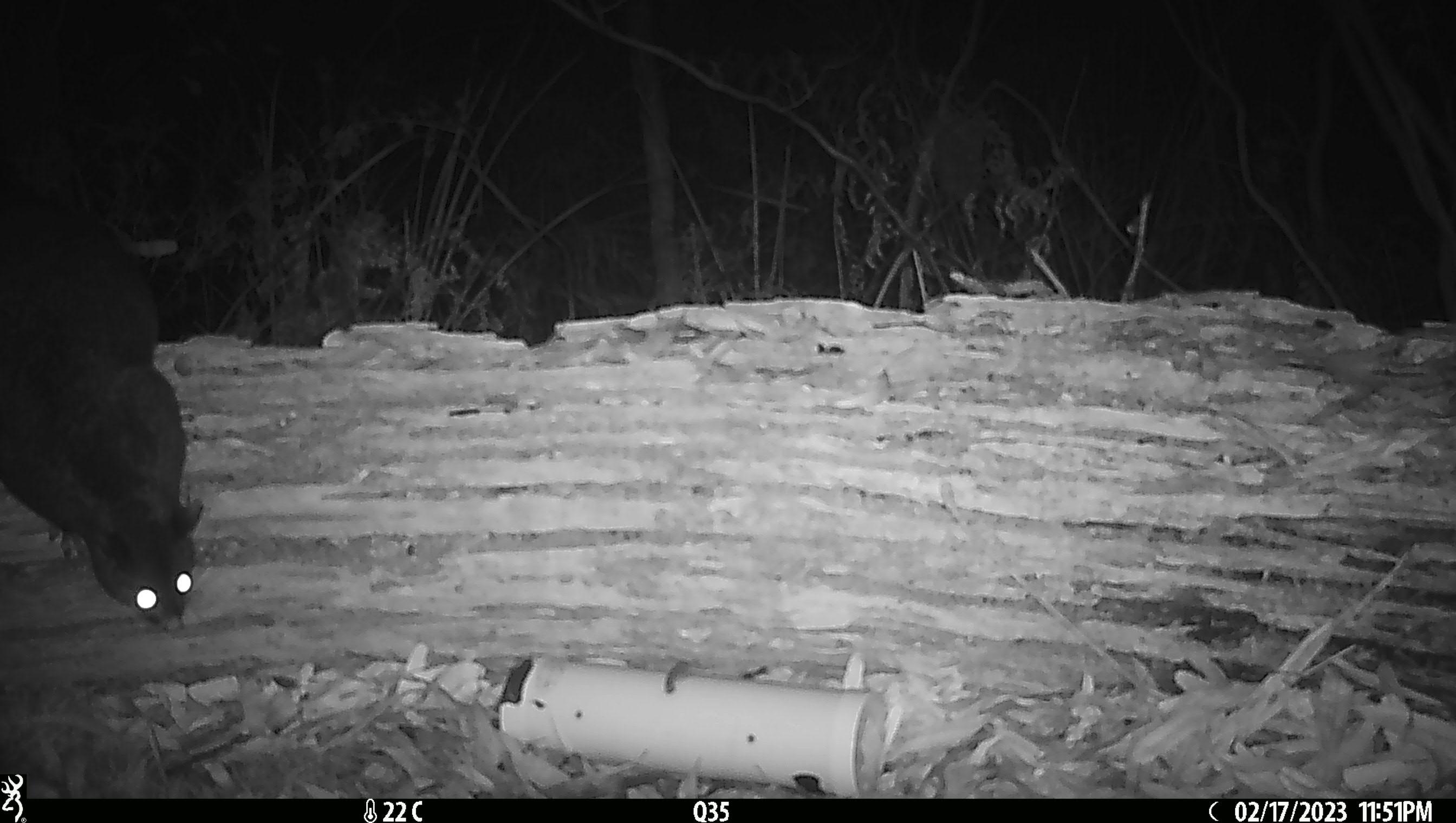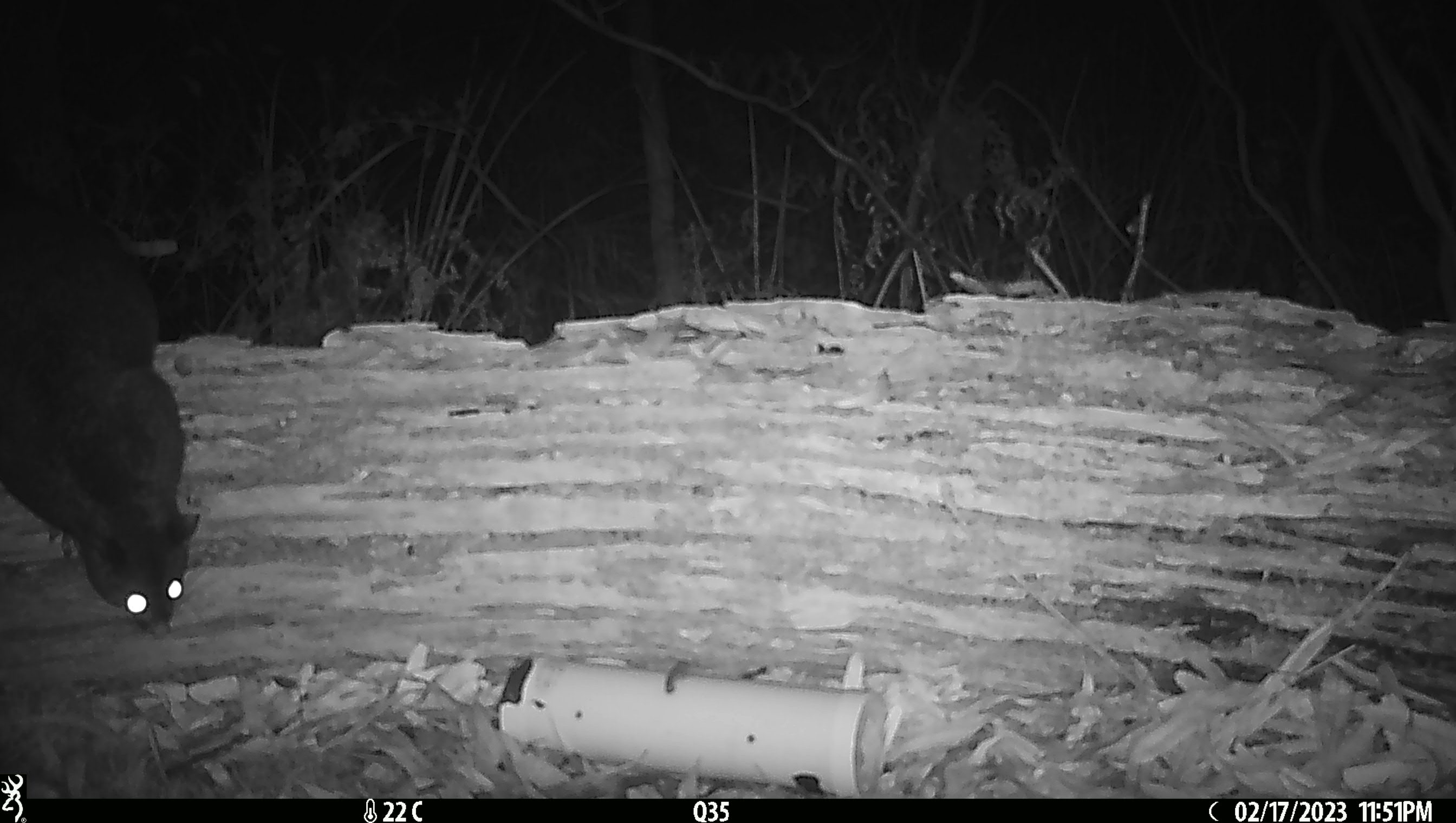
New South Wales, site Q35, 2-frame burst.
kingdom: Animalia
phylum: Chordata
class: Mammalia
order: Diprotodontia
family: Phalangeridae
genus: Trichosurus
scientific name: Trichosurus vulpecula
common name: common brushtail possum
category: possum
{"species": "possum (common brushtail possum) (Trichosurus vulpecula)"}